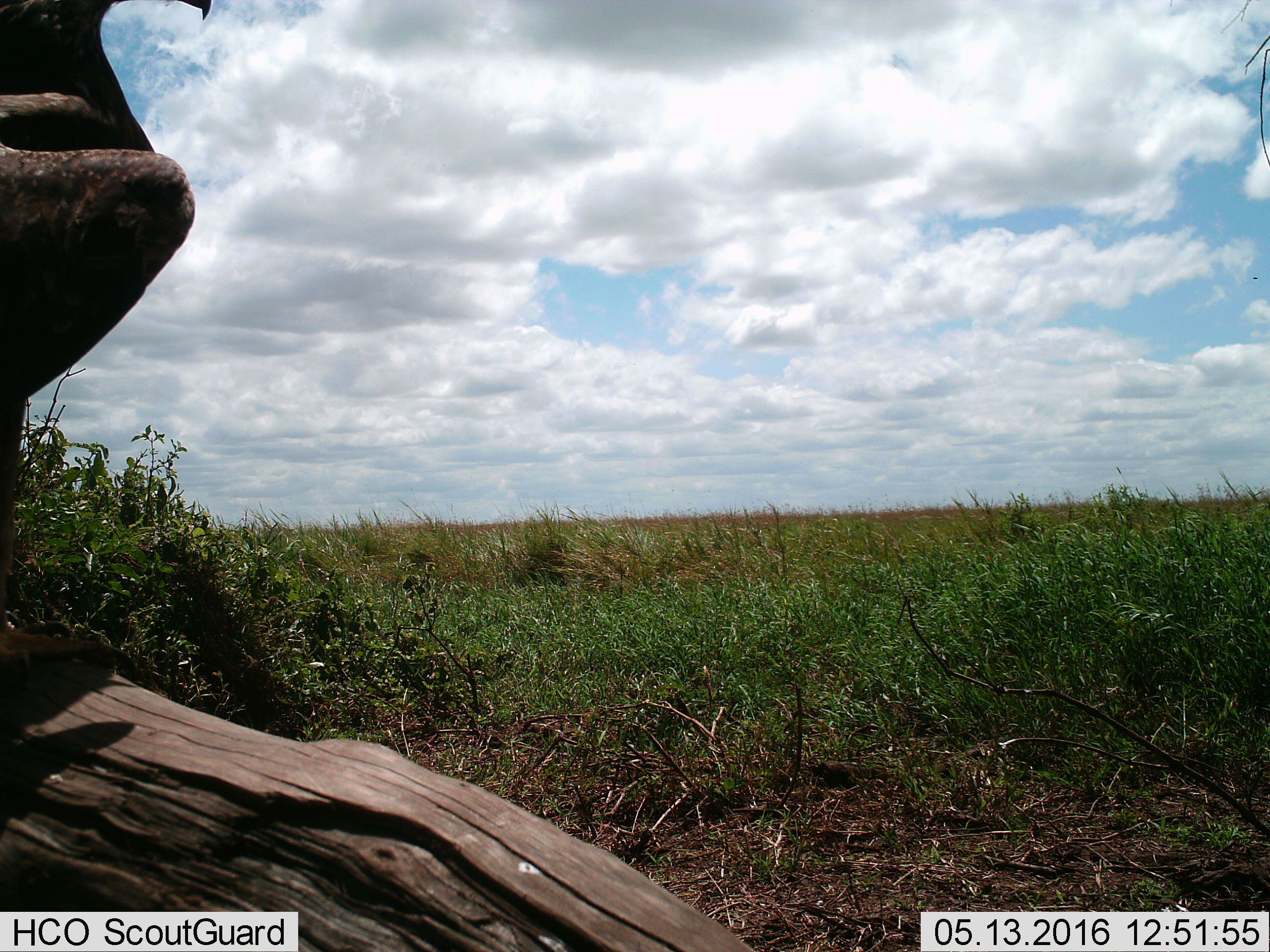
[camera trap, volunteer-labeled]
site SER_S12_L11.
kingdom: Animalia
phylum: Chordata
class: Aves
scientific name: Aves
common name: bird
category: birdother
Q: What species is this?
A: Birdother (bird) (Aves).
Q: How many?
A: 1.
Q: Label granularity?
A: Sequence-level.